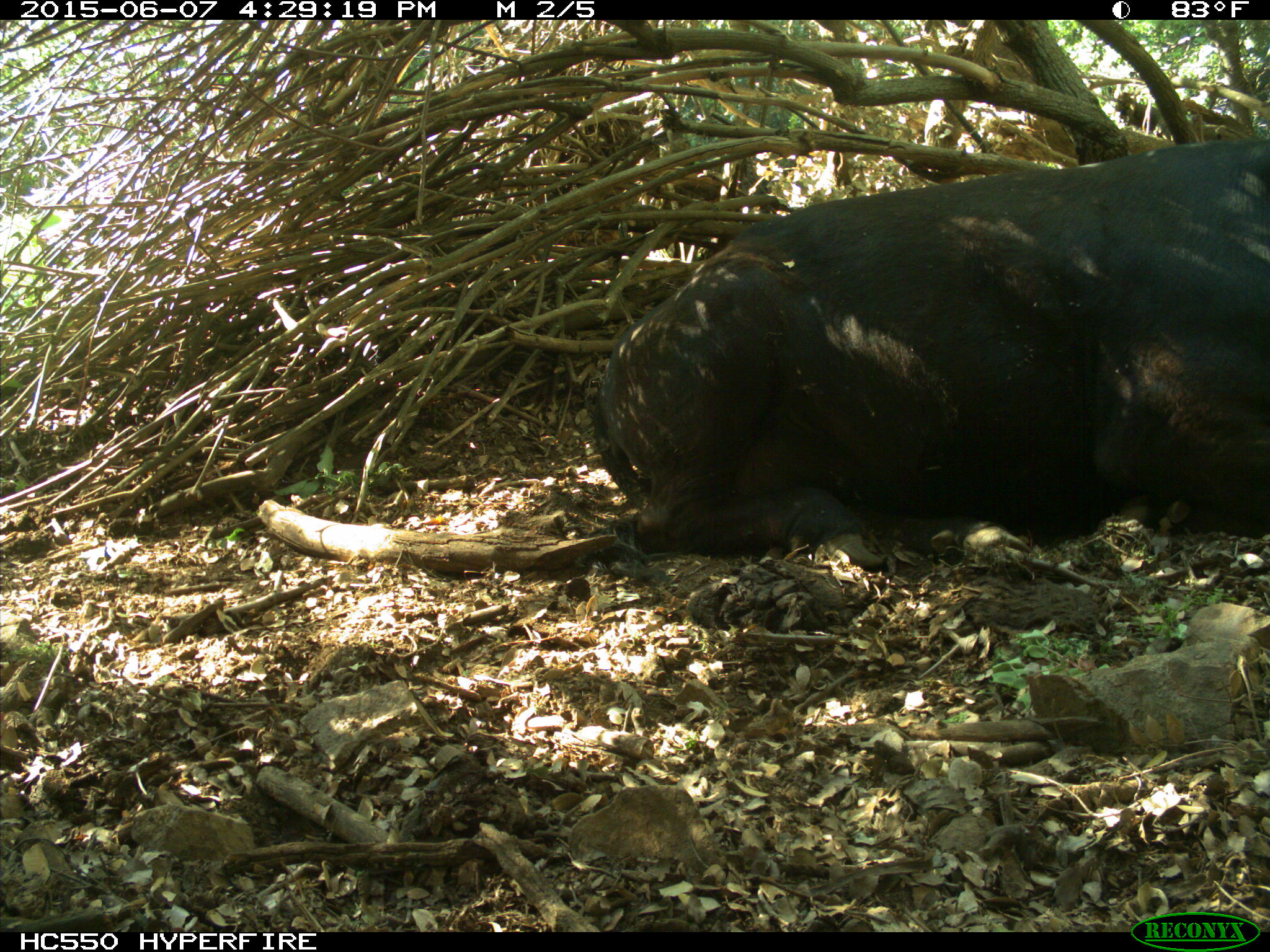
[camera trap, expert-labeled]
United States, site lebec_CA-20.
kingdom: Animalia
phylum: Chordata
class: Mammalia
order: Artiodactyla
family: Bovidae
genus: Bos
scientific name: Bos taurus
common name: domestic cow